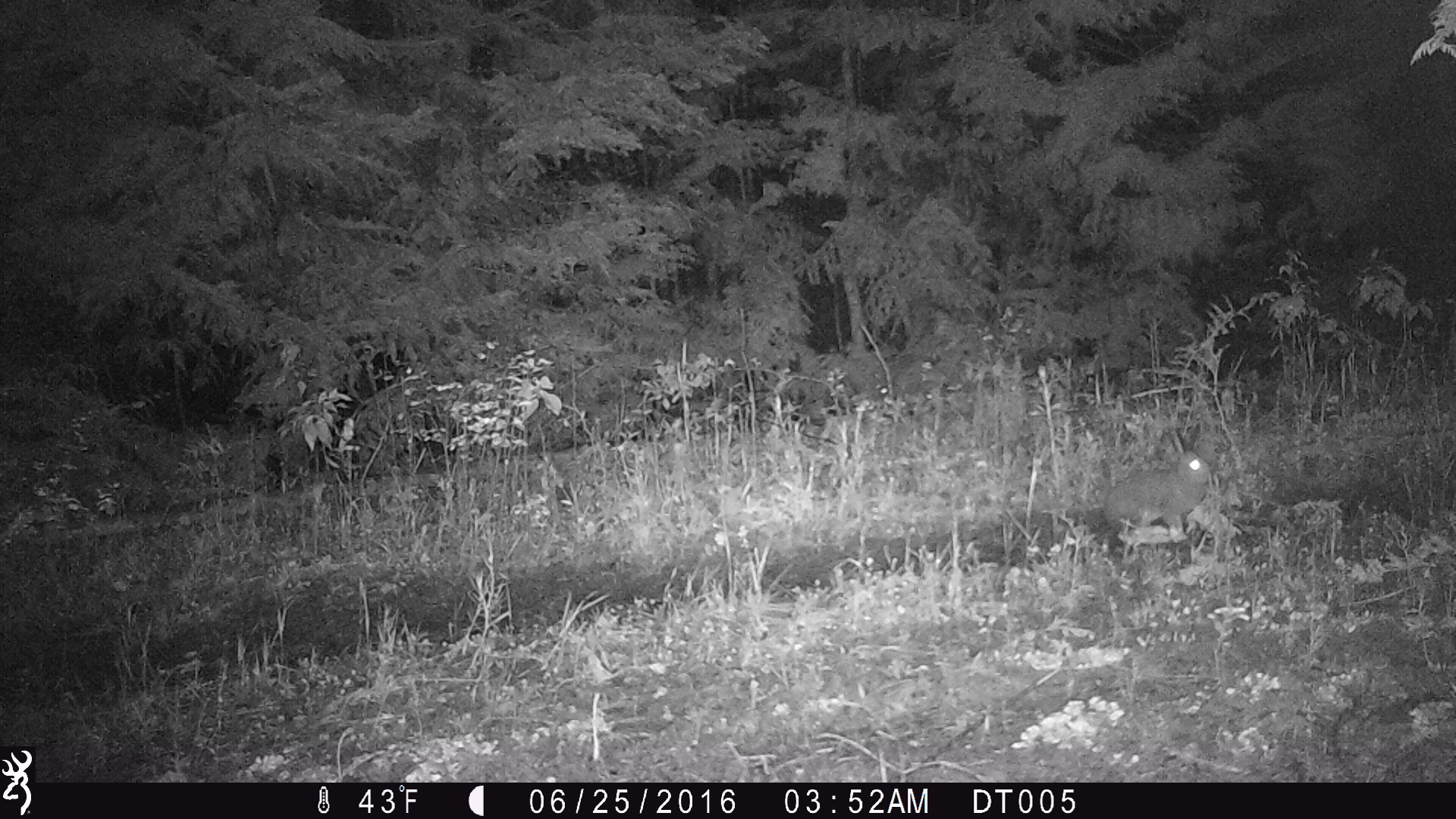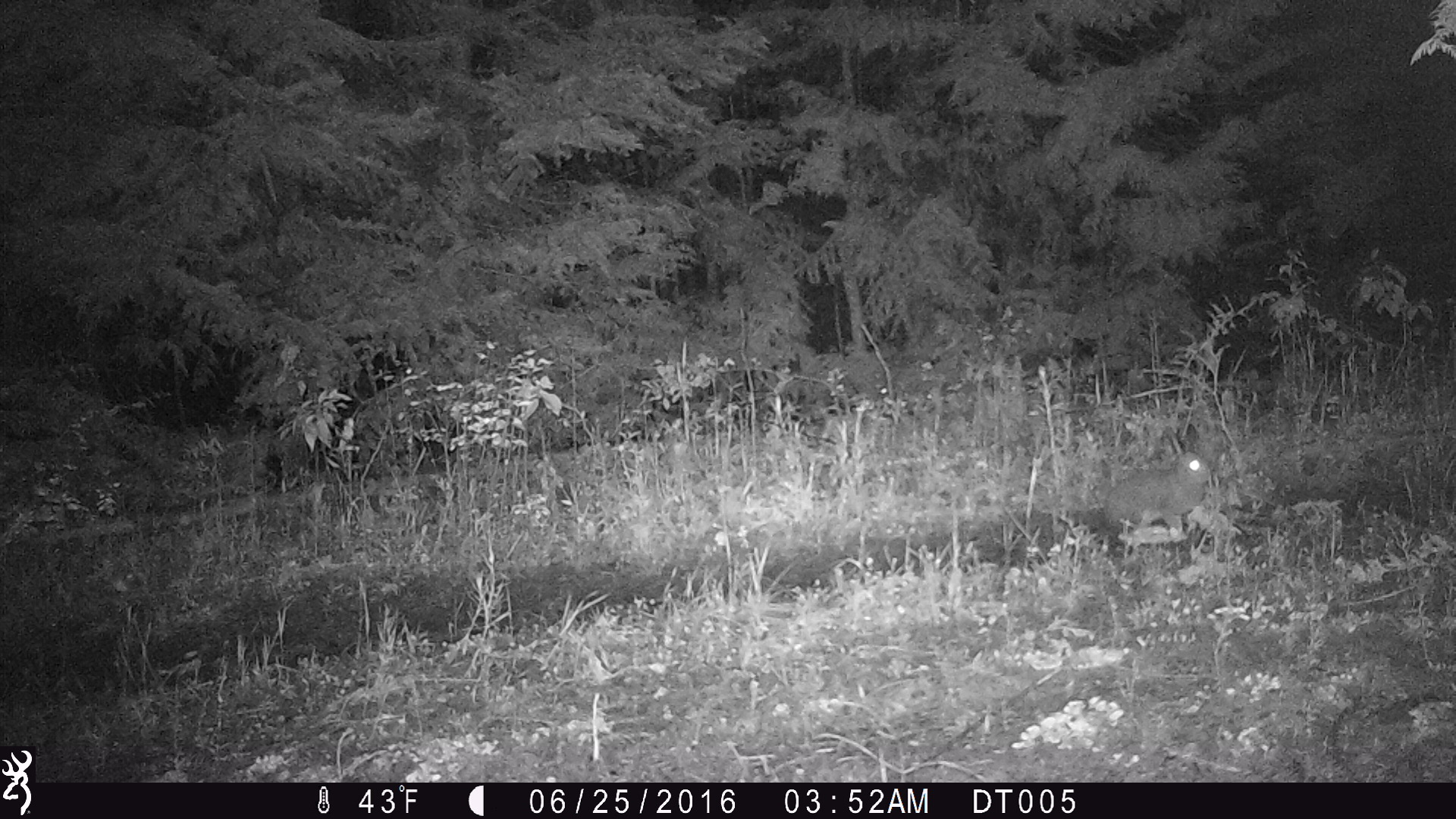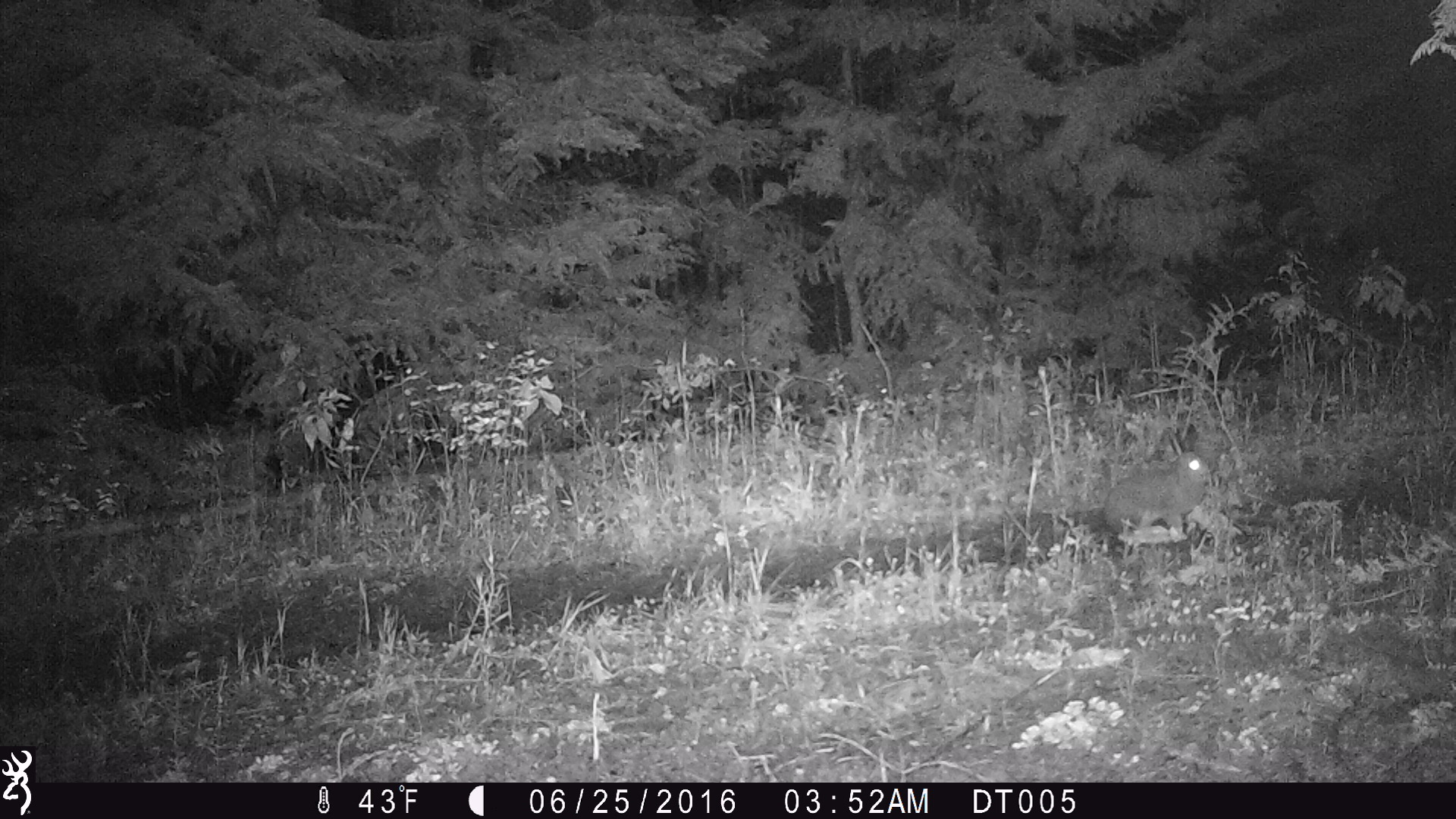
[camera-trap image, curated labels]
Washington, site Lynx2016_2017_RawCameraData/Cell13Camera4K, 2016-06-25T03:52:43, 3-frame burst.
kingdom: Animalia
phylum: Chordata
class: Mammalia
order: Lagomorpha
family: Leporidae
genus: Lepus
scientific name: Lepus americanus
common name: snowshoe hare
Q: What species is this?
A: Lepus americanus (snowshoe hare).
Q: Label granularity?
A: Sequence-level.